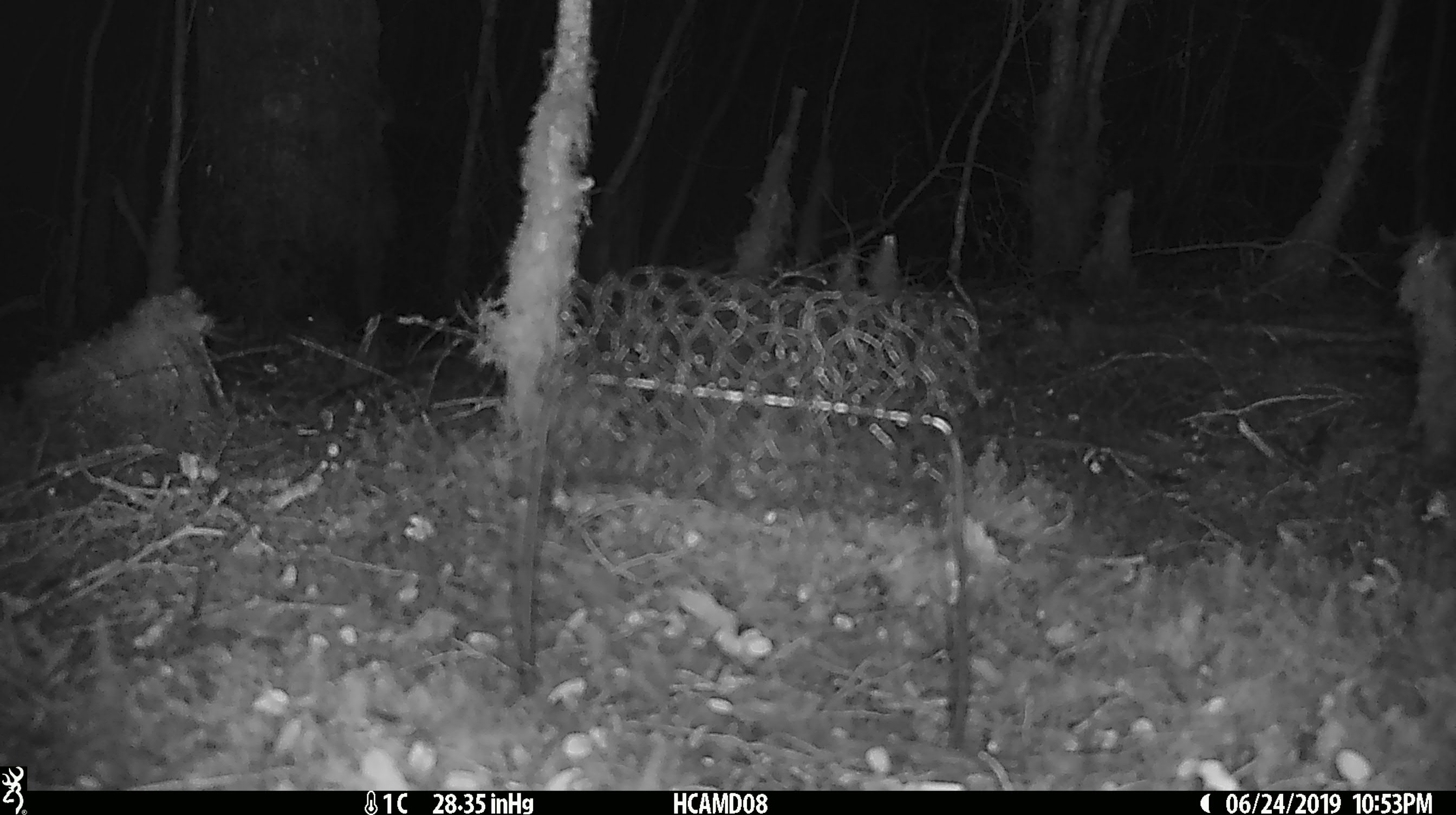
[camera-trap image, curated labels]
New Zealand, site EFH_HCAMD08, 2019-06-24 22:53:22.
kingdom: Animalia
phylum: Chordata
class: Mammalia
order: Rodentia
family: Muridae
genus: Mus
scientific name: Mus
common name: mouse